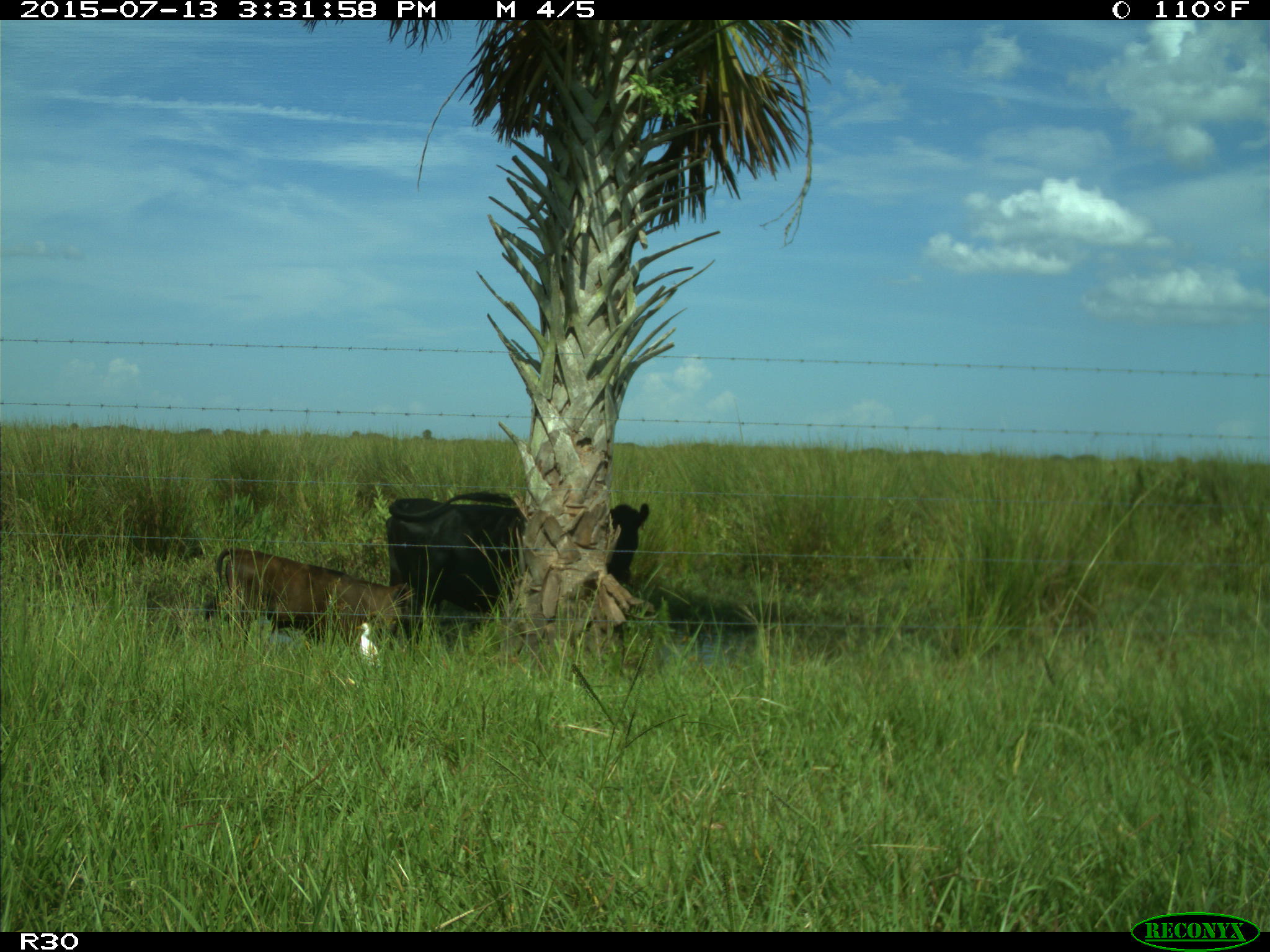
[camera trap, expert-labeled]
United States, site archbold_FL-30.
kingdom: Animalia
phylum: Chordata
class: Mammalia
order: Artiodactyla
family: Bovidae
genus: Bos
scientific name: Bos taurus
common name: domestic cow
Bos taurus (domestic cow).